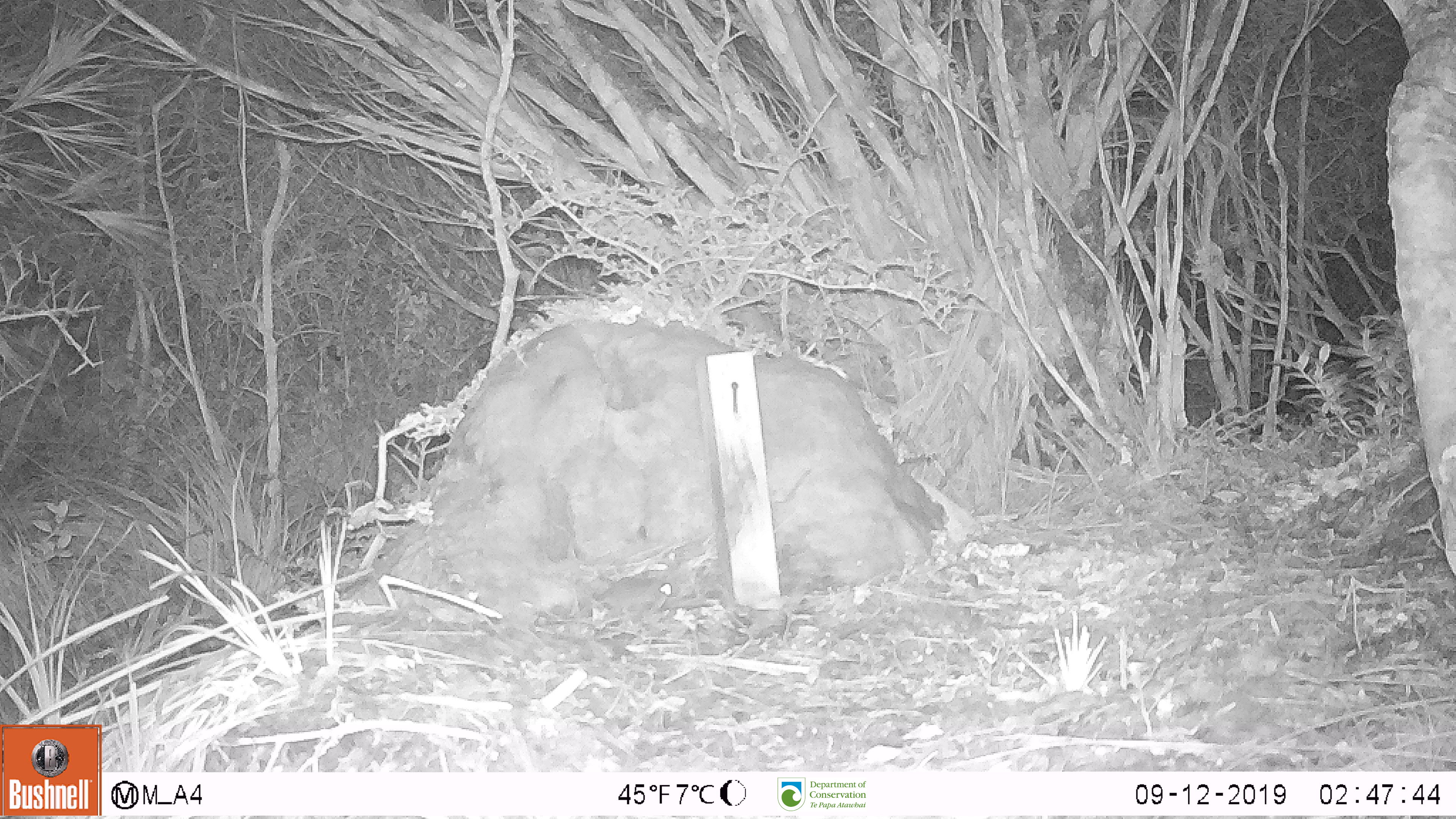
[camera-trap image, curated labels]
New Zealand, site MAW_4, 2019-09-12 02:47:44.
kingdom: Animalia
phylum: Chordata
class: Mammalia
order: Rodentia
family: Muridae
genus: Mus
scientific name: Mus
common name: mouse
Mouse (Mus).